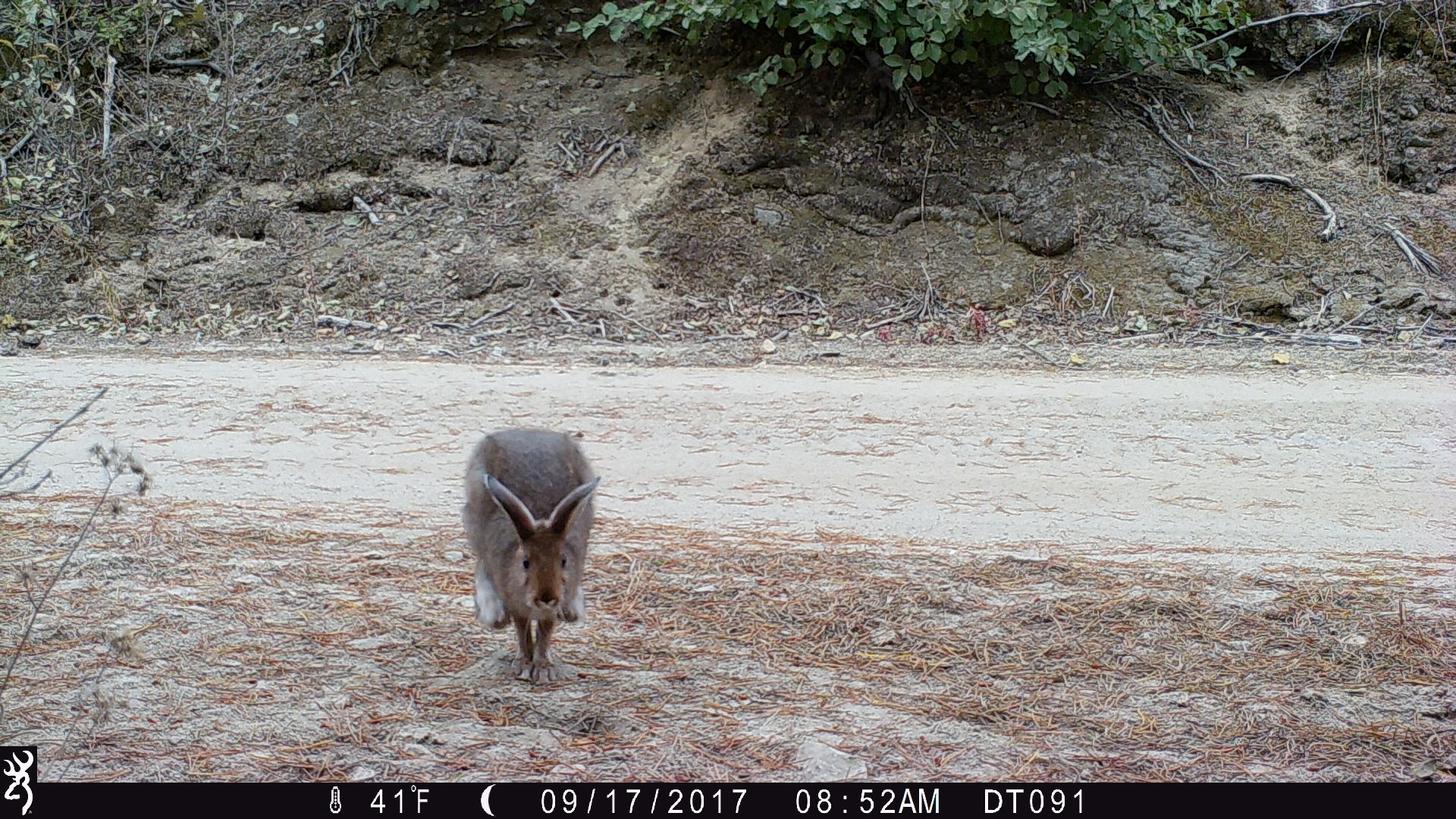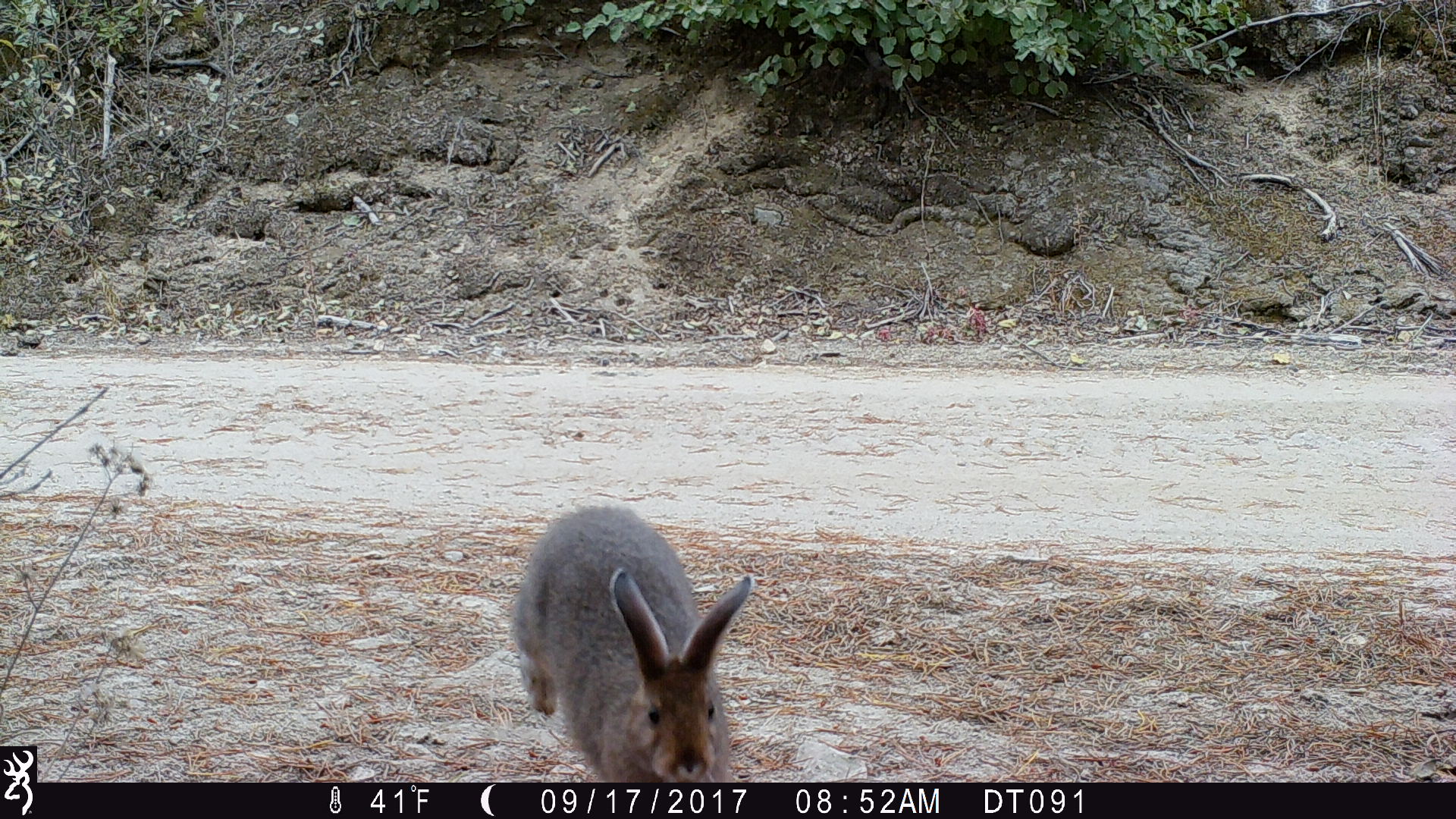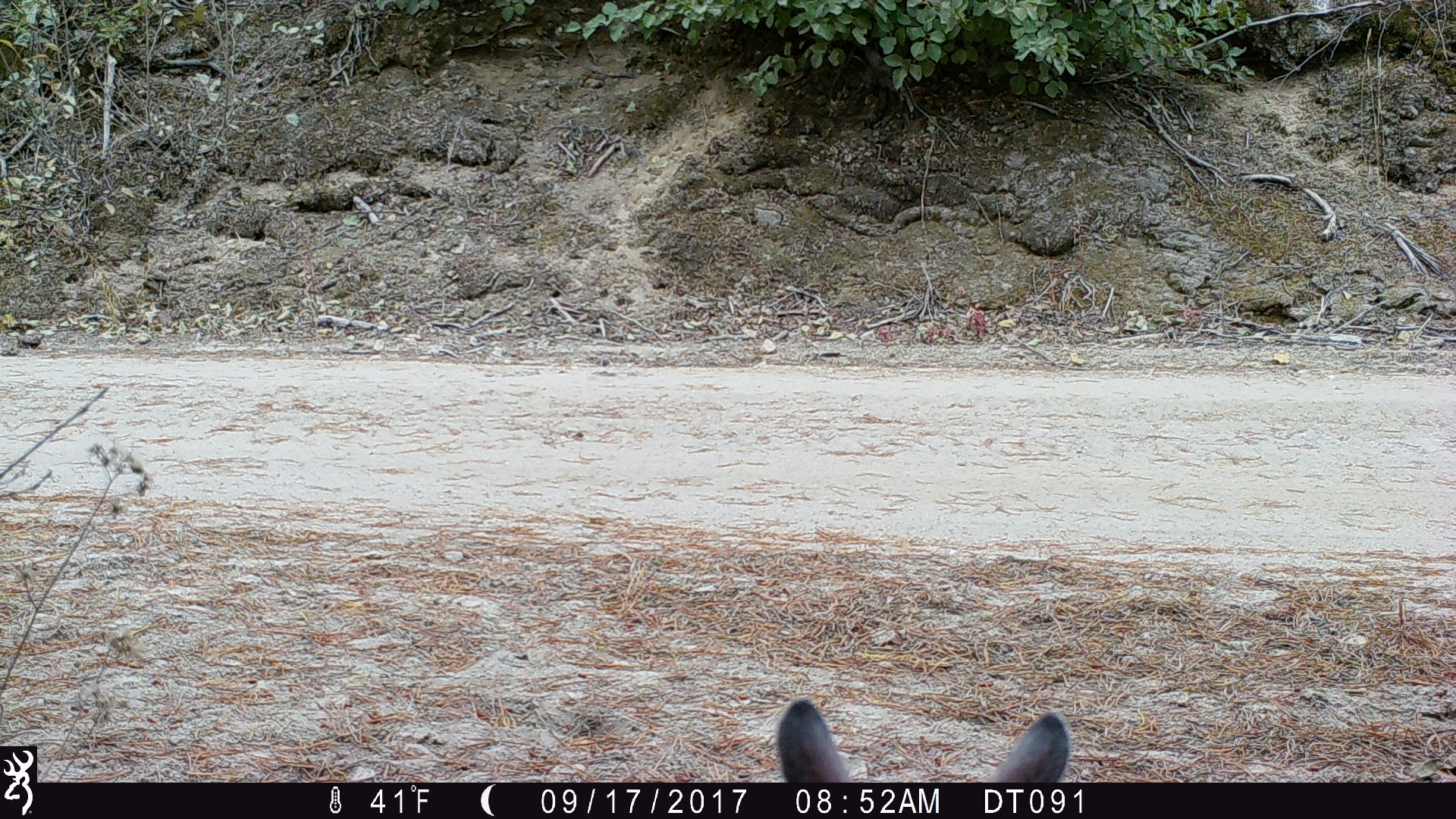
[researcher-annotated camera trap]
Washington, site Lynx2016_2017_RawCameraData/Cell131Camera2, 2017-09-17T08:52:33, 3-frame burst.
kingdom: Animalia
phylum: Chordata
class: Mammalia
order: Lagomorpha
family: Leporidae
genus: Lepus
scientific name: Lepus americanus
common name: snowshoe hare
Lepus americanus (snowshoe hare). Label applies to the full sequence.